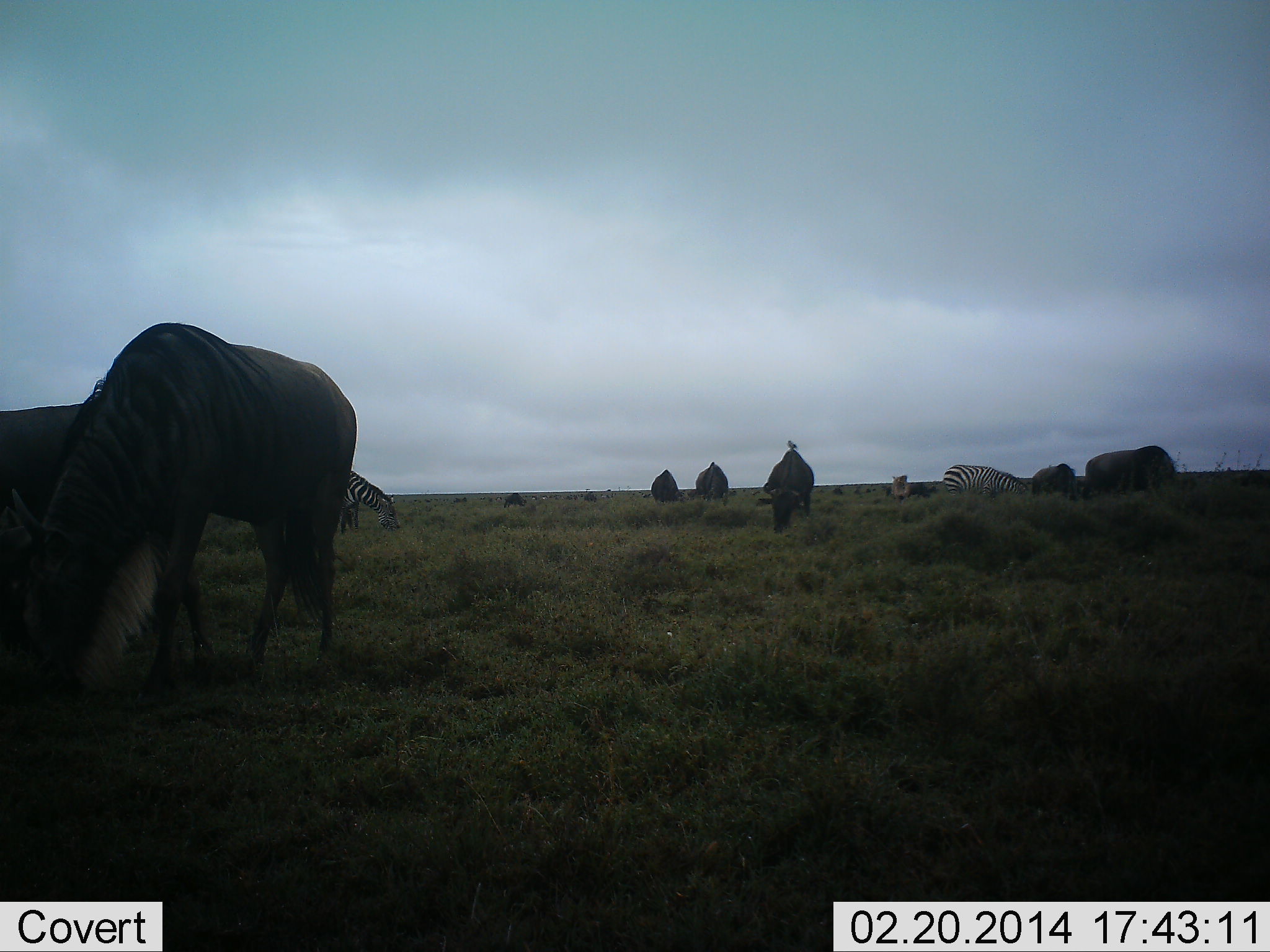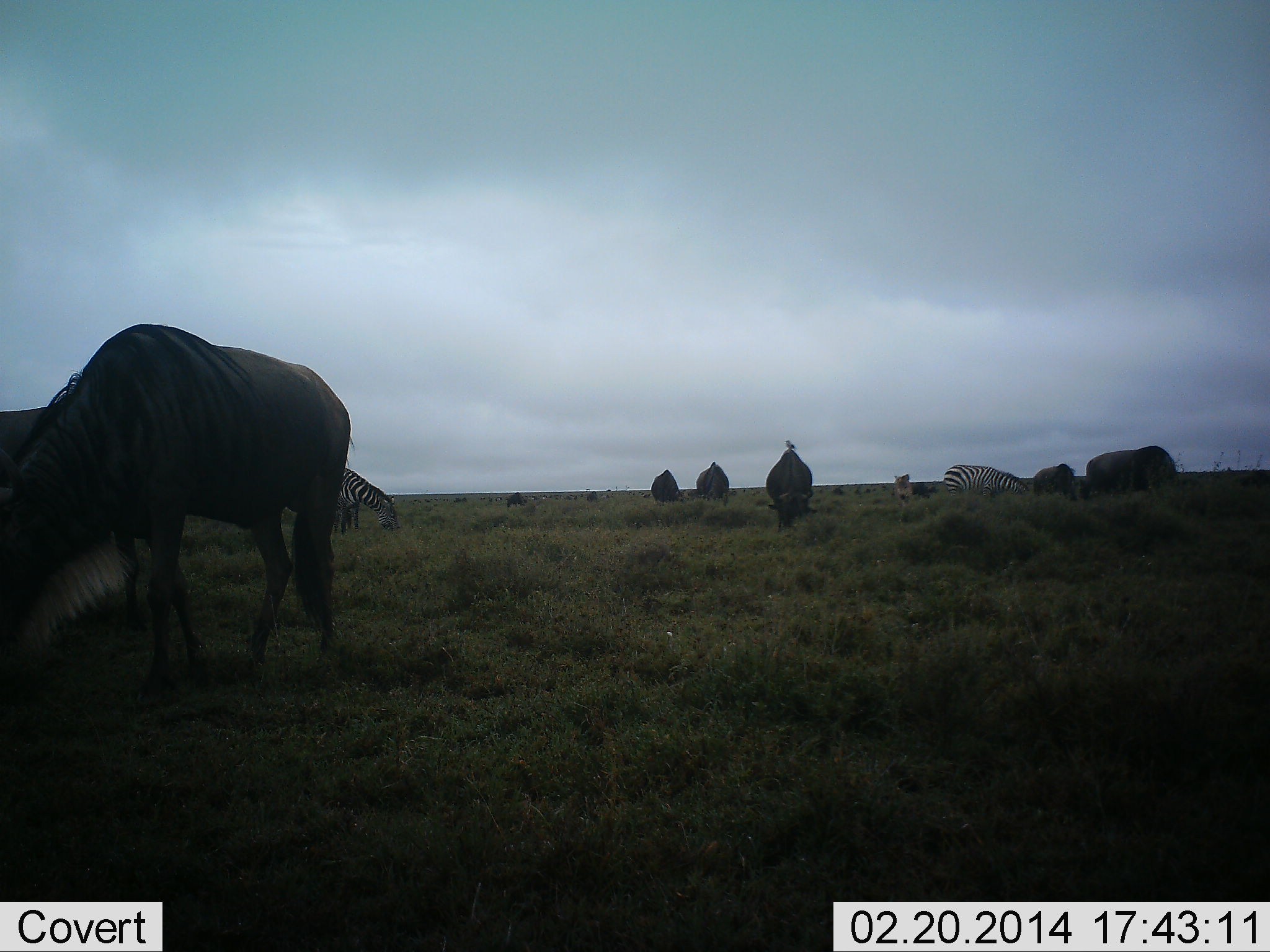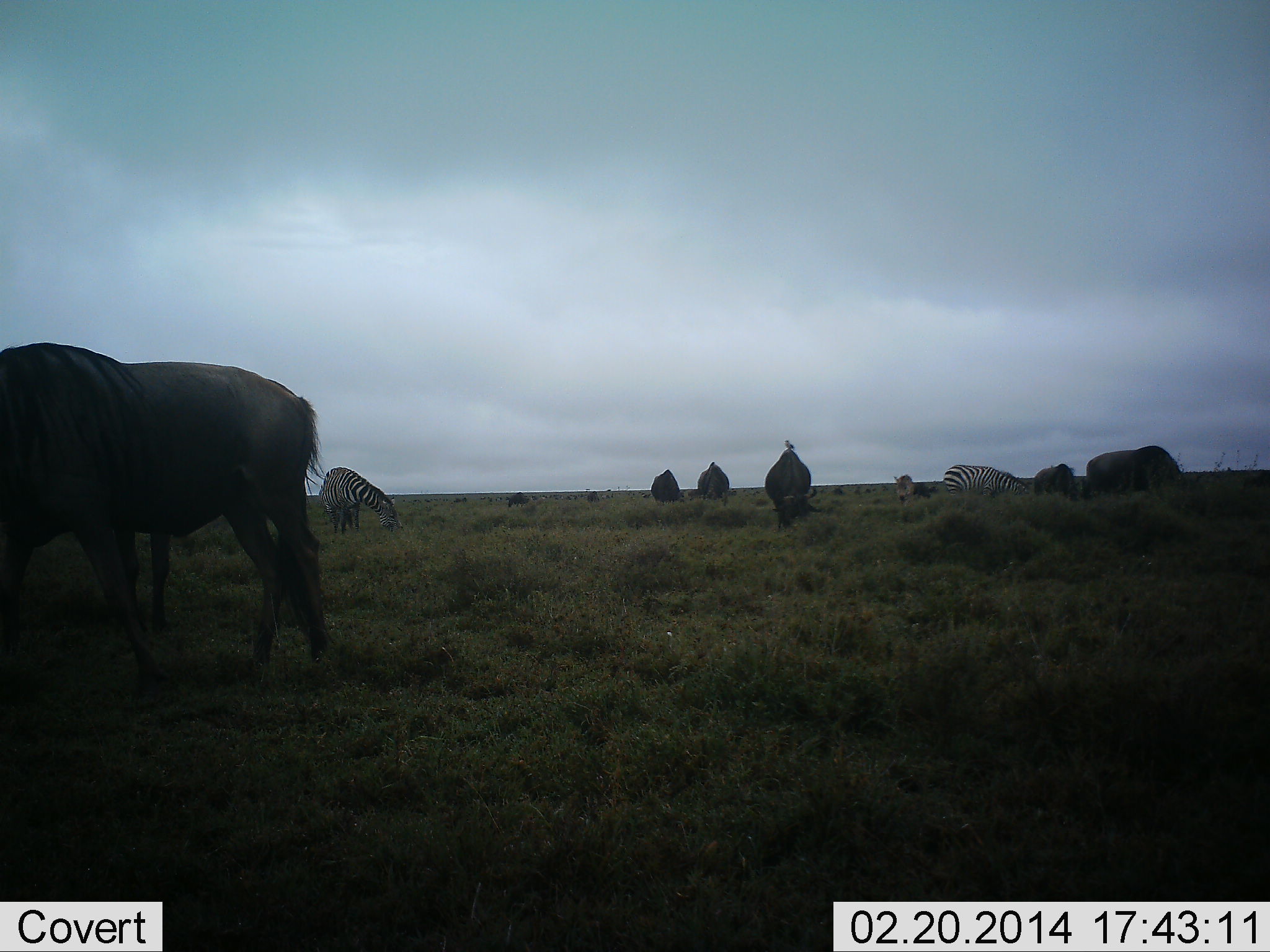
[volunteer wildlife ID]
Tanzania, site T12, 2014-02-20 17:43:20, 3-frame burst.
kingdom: Animalia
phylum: Chordata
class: Mammalia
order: Artiodactyla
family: Bovidae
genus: Connochaetes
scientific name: Connochaetes taurinus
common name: blue wildebeest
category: wildebeest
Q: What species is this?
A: Wildebeest (blue wildebeest) (Connochaetes taurinus).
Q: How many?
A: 7.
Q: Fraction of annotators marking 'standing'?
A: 19%.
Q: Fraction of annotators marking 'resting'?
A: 0%.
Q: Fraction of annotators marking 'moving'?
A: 12%.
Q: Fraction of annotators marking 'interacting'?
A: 0%.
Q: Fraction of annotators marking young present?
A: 0%.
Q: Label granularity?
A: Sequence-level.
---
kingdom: Animalia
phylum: Chordata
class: Mammalia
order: Perissodactyla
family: Equidae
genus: Equus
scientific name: Equus quagga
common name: plains zebra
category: zebra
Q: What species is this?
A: Zebra (plains zebra) (Equus quagga).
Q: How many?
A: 2.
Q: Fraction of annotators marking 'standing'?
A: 12%.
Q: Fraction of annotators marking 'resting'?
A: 0%.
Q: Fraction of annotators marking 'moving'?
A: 6%.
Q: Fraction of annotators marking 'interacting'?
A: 0%.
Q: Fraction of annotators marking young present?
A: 0%.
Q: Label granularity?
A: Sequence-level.